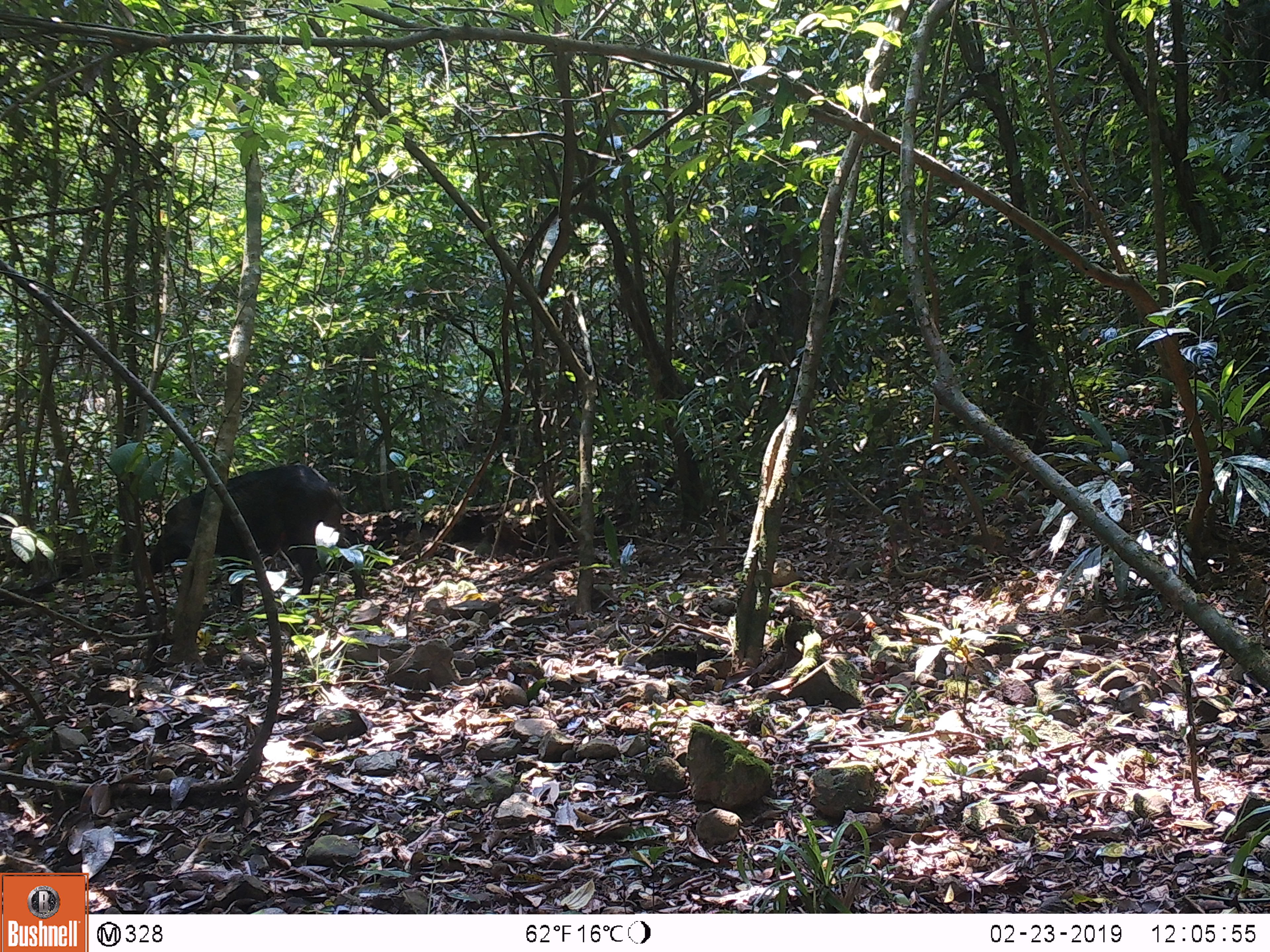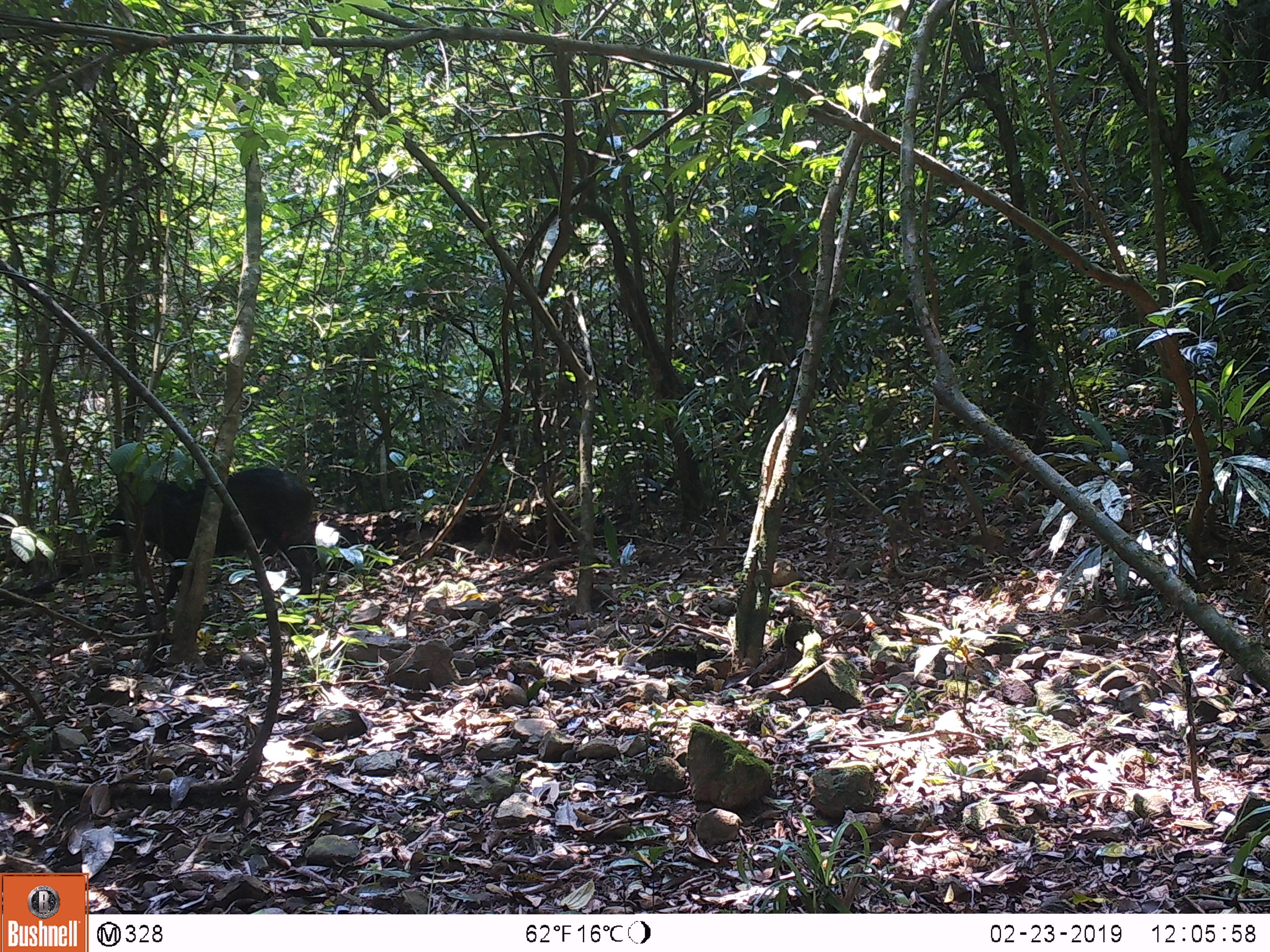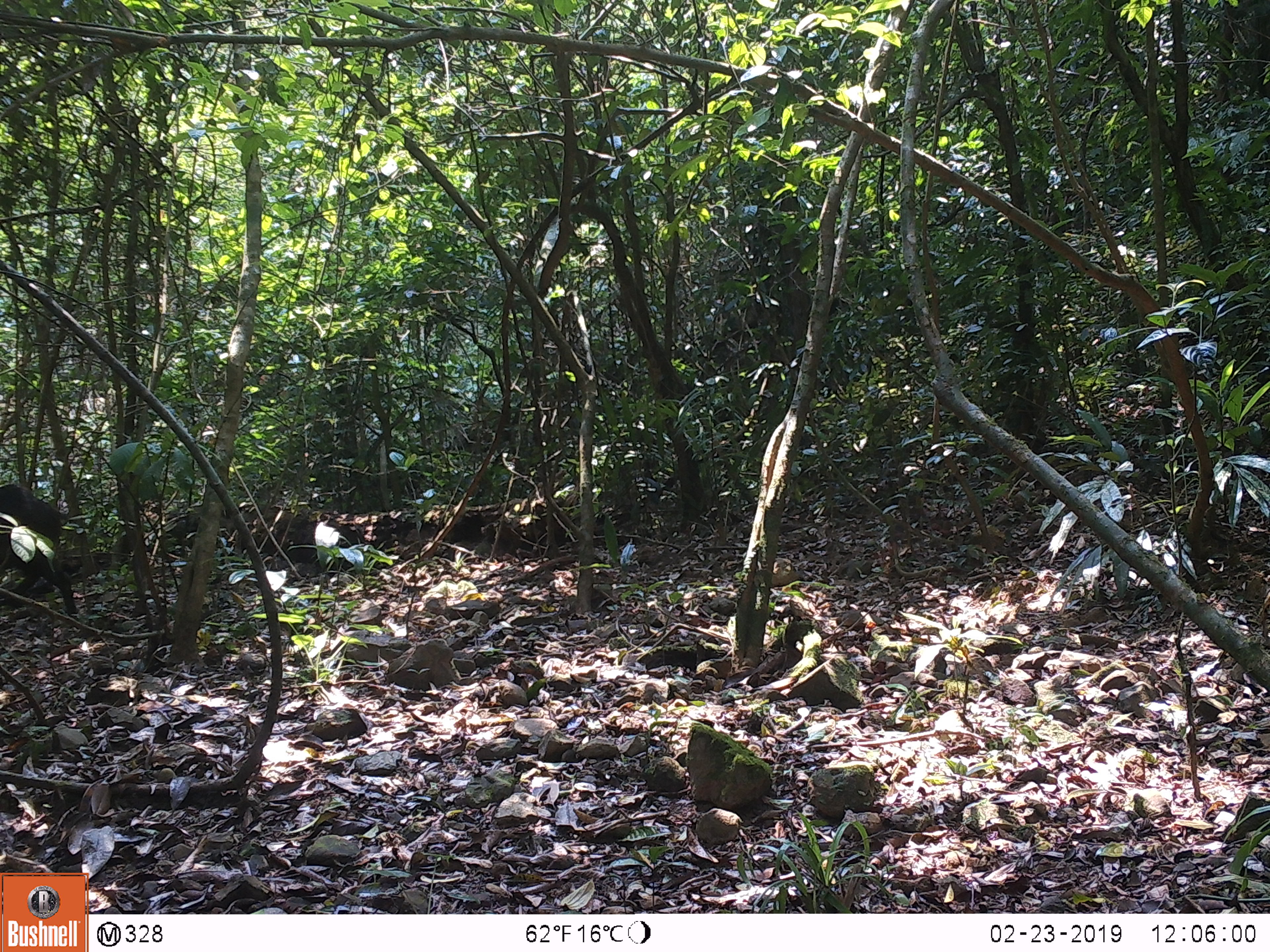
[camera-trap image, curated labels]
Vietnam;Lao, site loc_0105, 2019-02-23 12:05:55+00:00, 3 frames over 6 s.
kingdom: Animalia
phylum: Chordata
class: Mammalia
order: Artiodactyla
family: Suidae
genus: Sus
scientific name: Sus scrofa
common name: eurasian wild pig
Eurasian wild pig (Sus scrofa). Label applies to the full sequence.